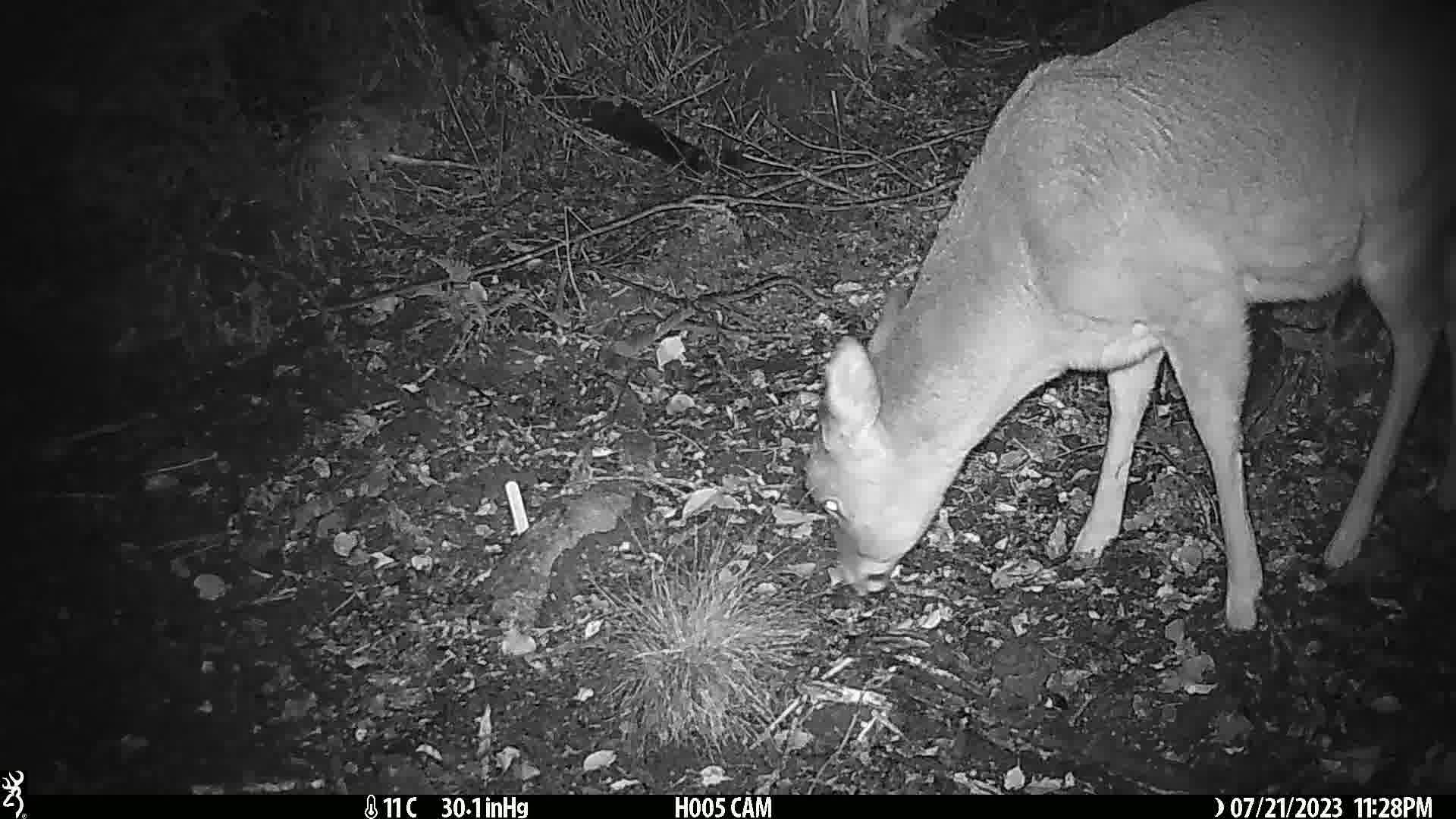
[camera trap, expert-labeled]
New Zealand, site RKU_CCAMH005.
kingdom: Animalia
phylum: Chordata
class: Mammalia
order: Artiodactyla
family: Cervidae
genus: Odocoileus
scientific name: Odocoileus virginianus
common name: white-tailed deer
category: white tailed deer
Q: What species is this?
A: White tailed deer (white-tailed deer) (Odocoileus virginianus).